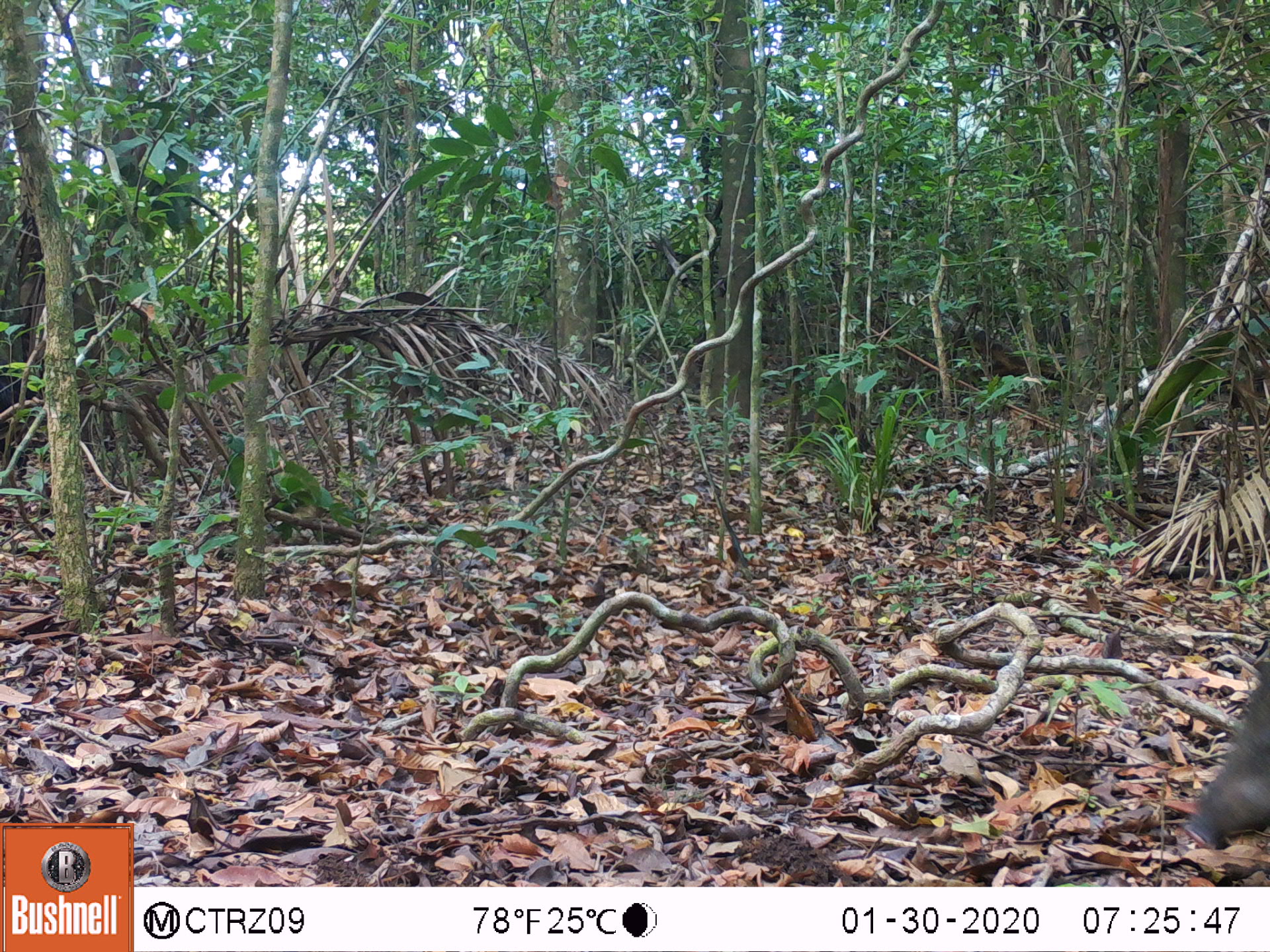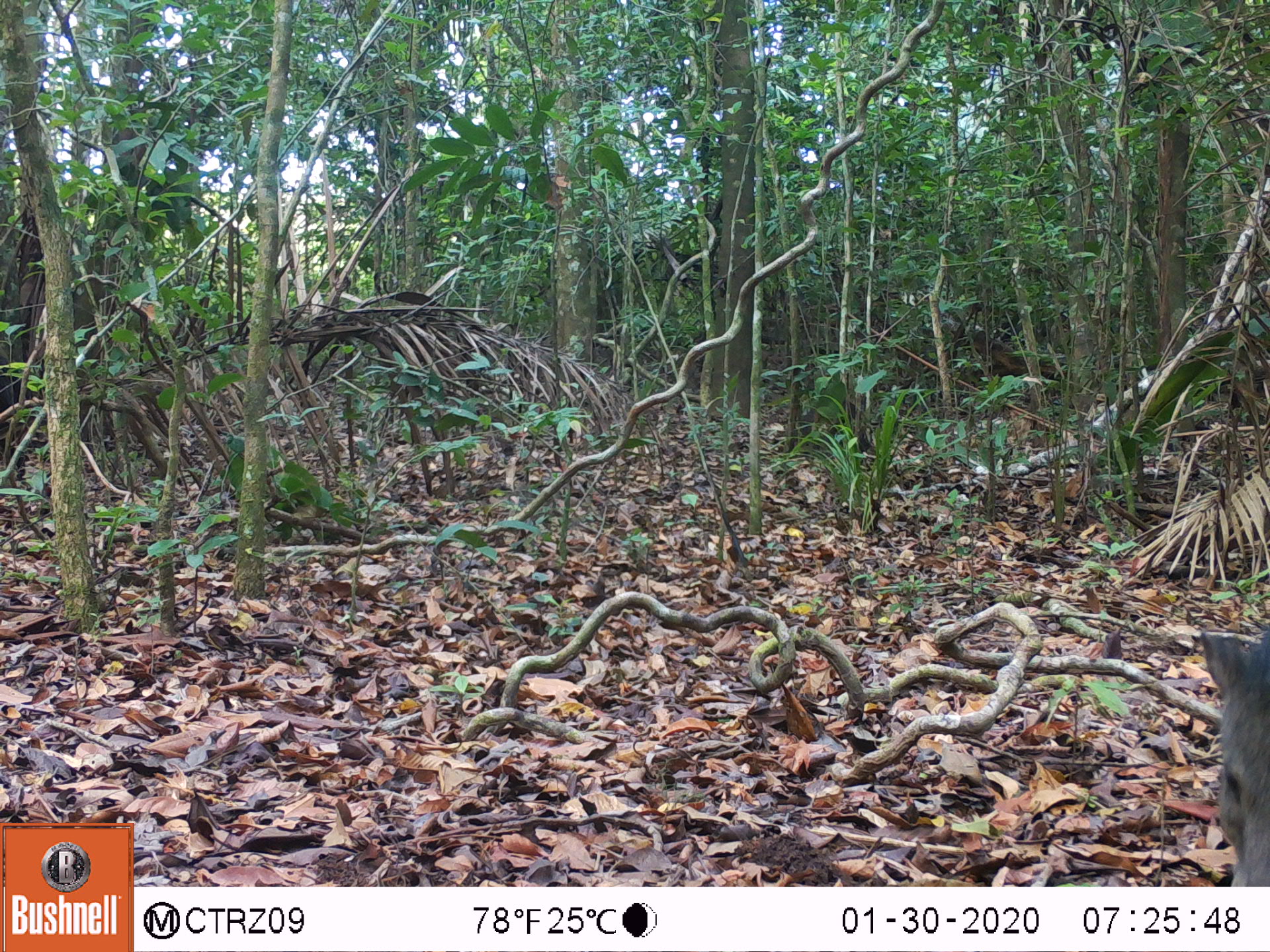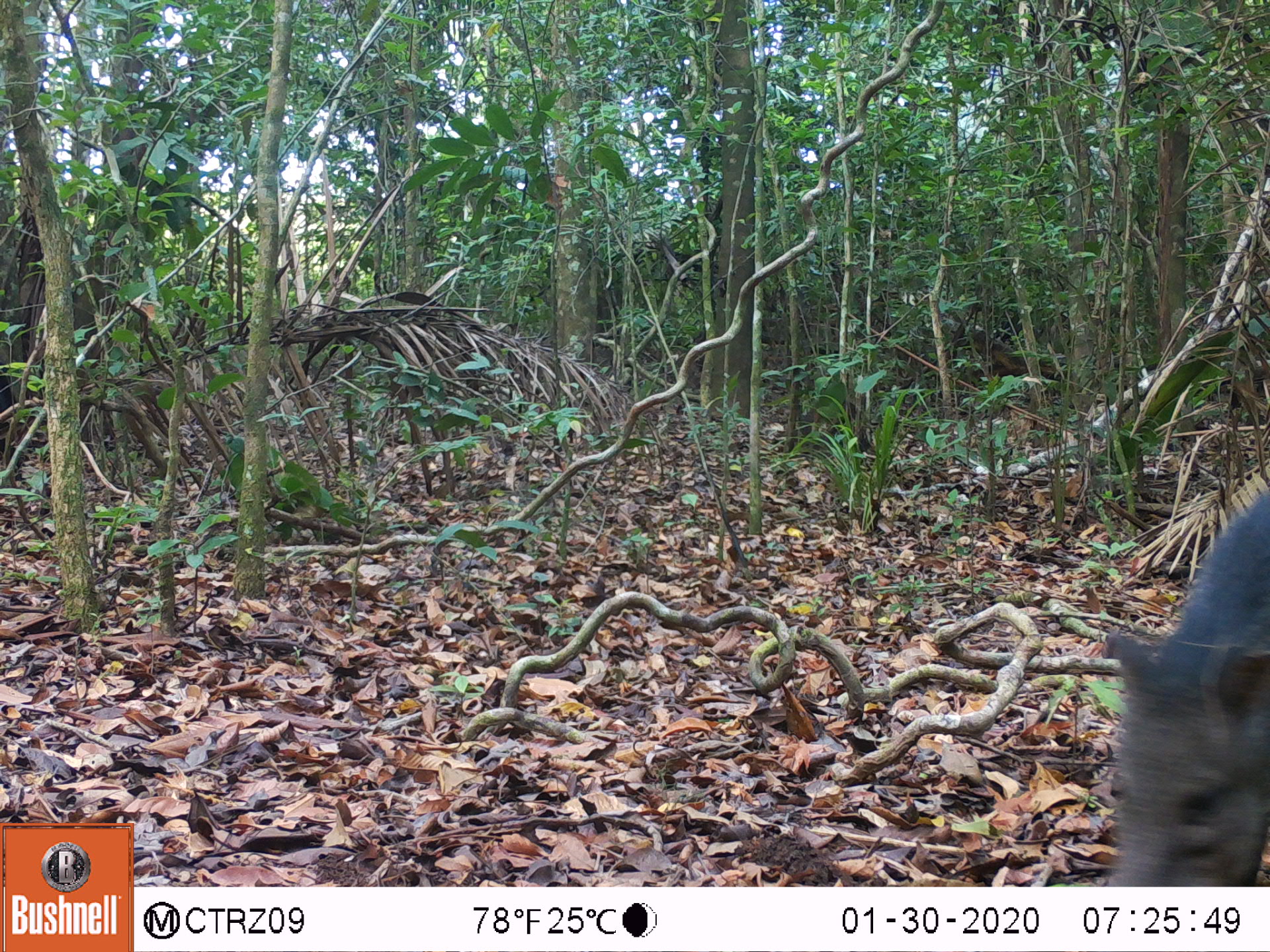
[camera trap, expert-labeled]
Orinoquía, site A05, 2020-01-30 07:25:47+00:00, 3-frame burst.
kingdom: Animalia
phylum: Chordata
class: Mammalia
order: Artiodactyla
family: Tayassuidae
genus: Pecari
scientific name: Pecari tajacu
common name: collared peccary